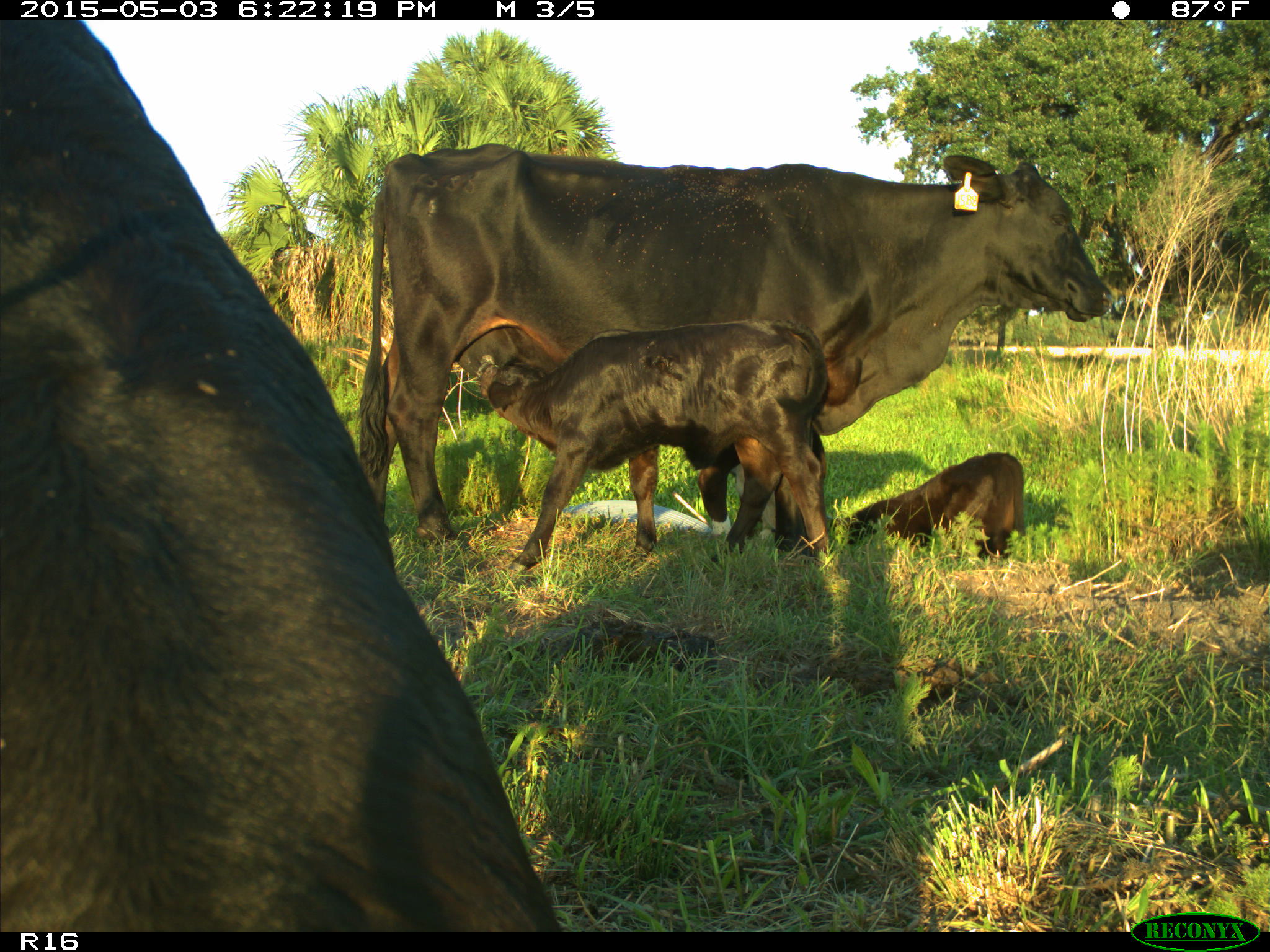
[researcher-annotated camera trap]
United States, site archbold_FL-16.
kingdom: Animalia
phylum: Chordata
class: Mammalia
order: Artiodactyla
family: Bovidae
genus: Bos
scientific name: Bos taurus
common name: domestic cow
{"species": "Bos taurus (domestic cow)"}